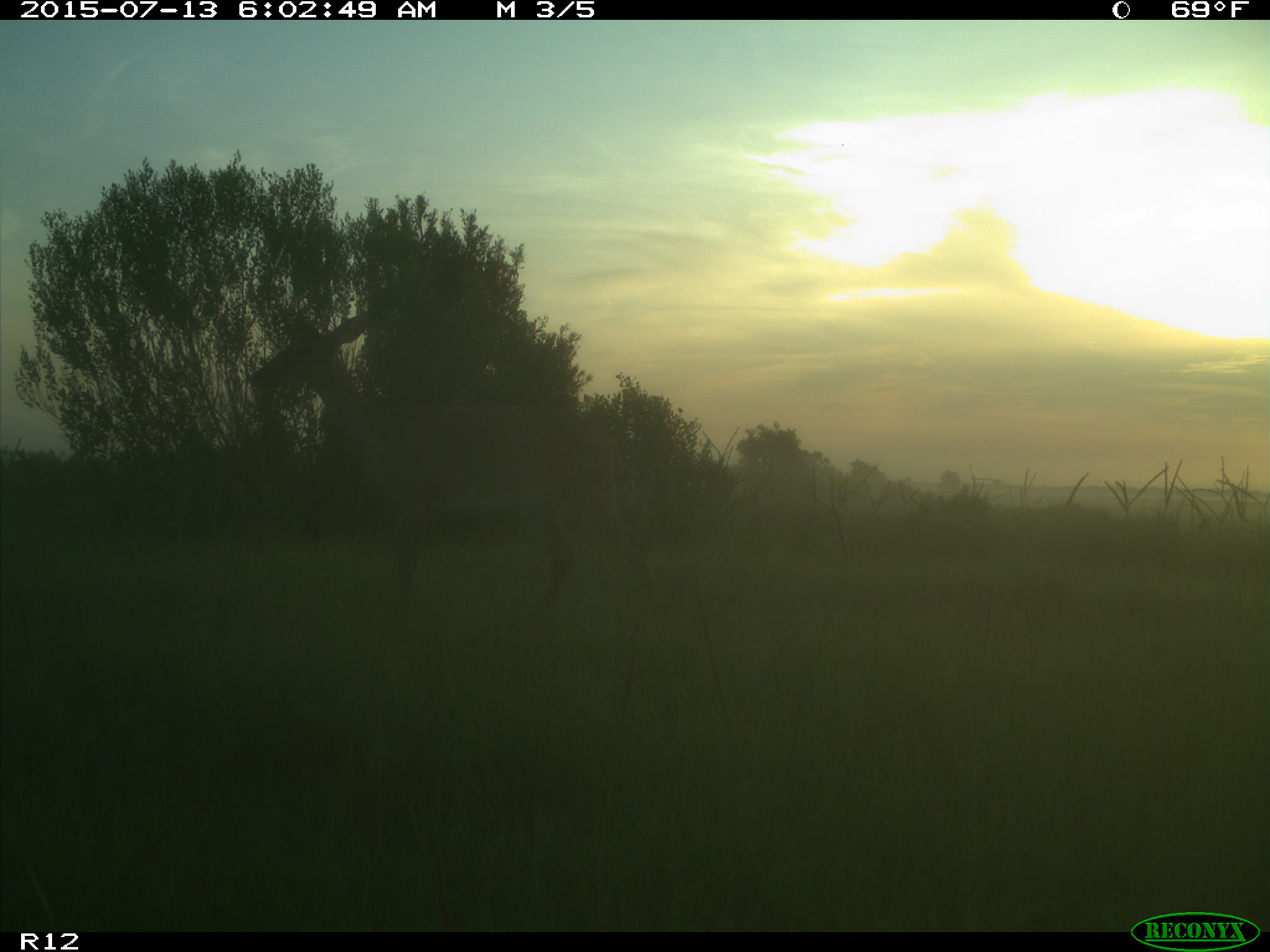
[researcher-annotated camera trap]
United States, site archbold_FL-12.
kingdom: Animalia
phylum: Chordata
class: Mammalia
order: Artiodactyla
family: Cervidae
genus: Odocoileus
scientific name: Odocoileus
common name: deer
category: unidentified deer